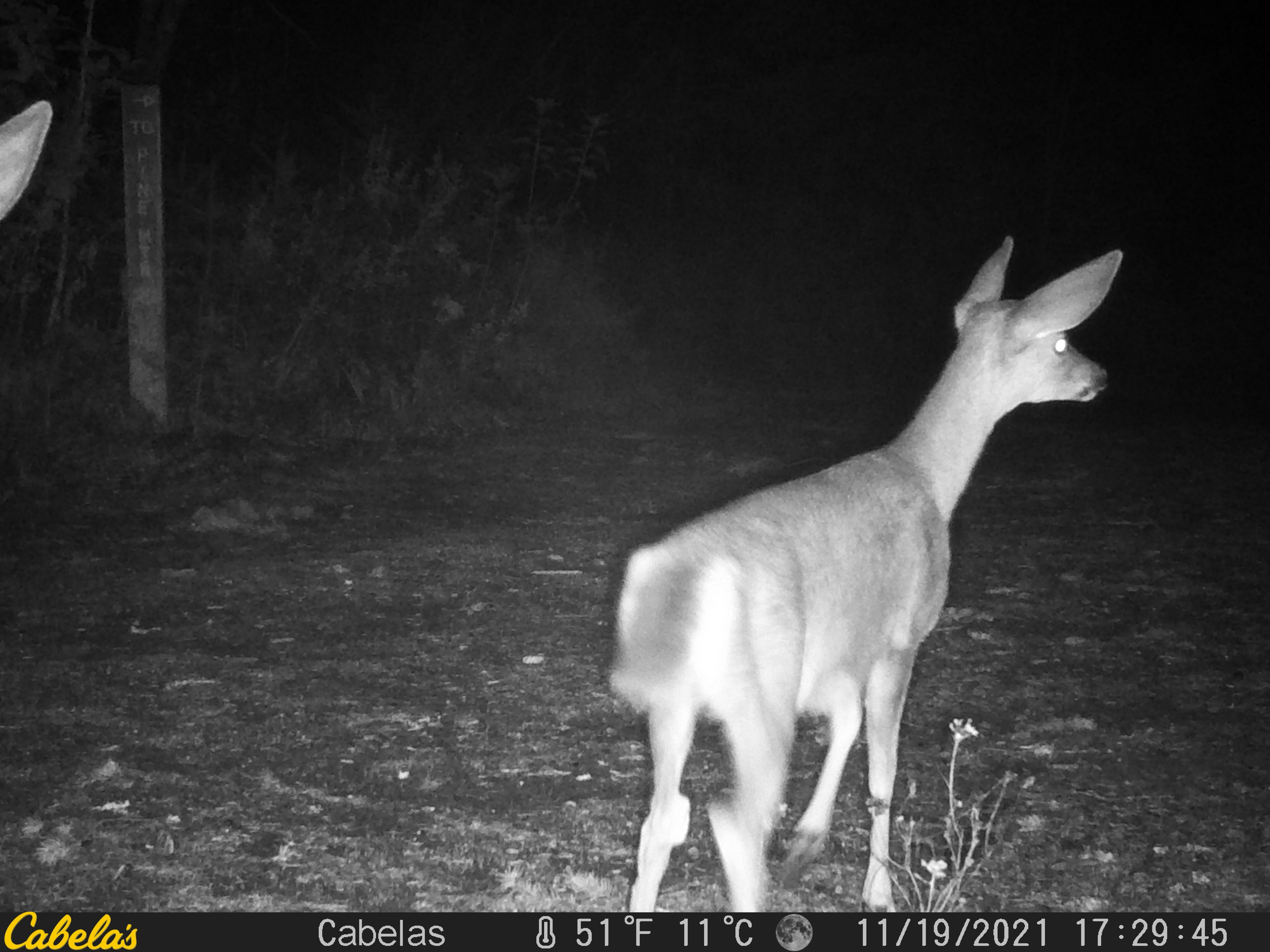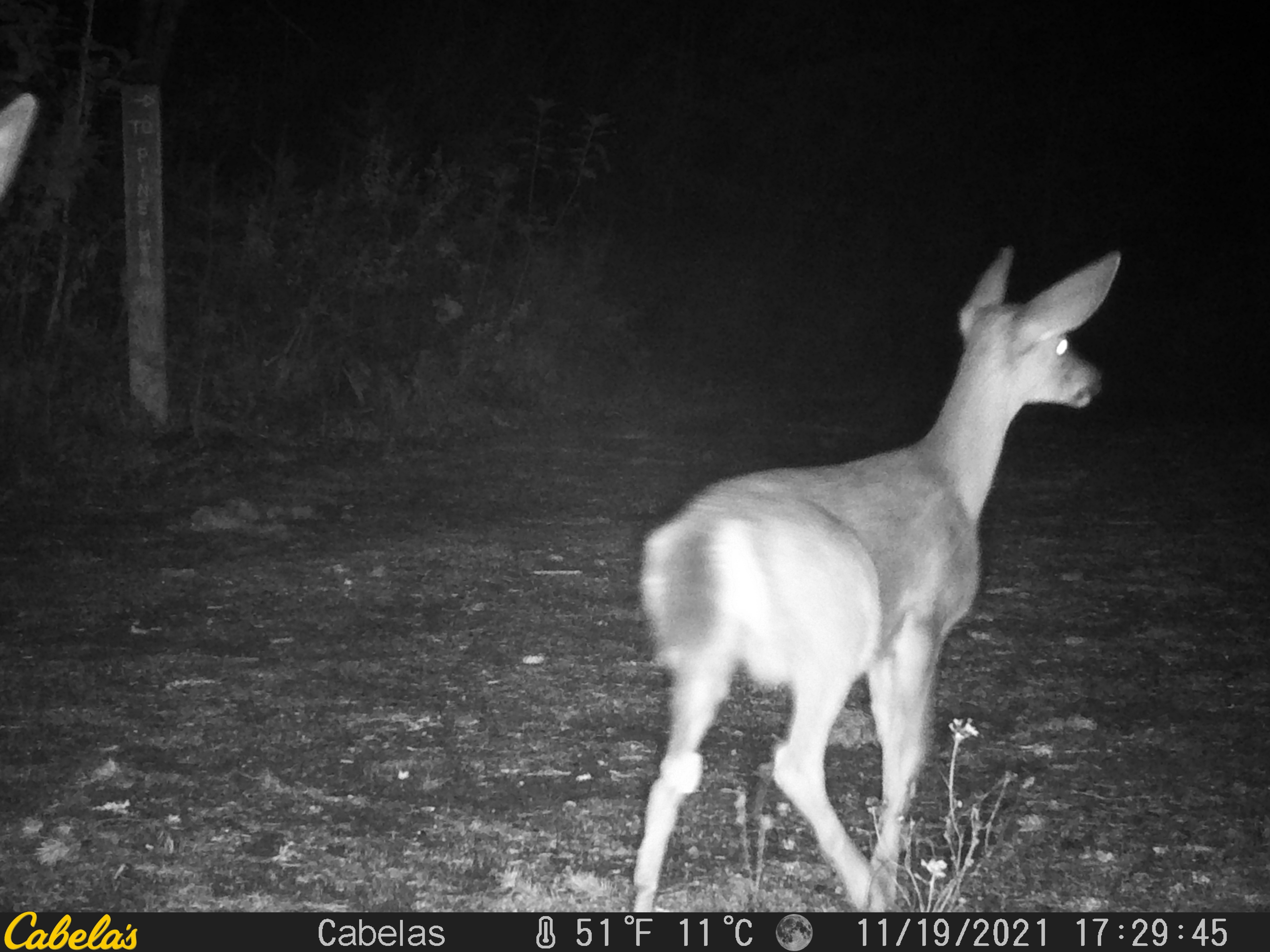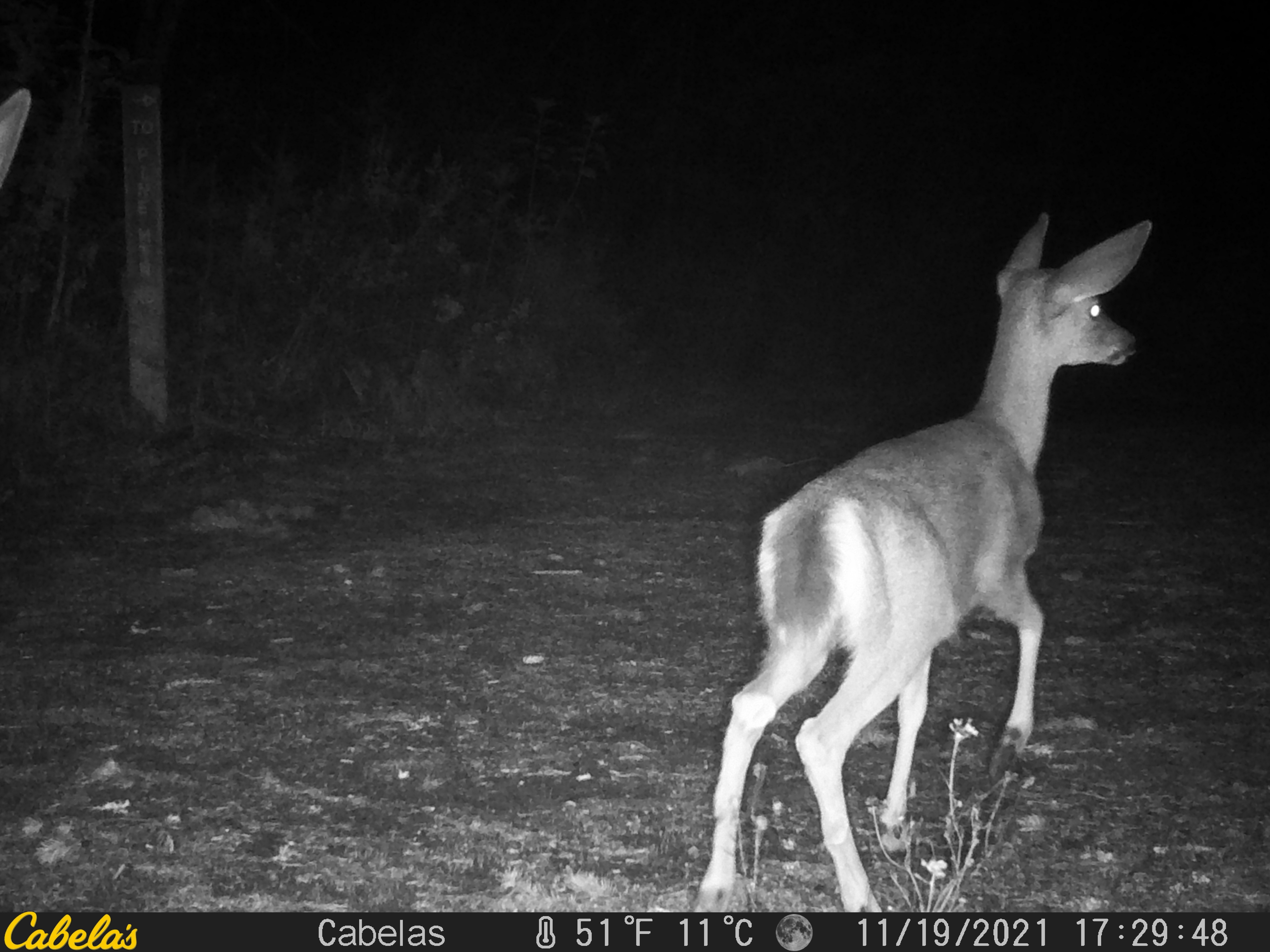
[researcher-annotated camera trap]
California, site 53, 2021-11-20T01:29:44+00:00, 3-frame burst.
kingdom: Animalia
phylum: Chordata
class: Mammalia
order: Artiodactyla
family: Cervidae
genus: Odocoileus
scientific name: Odocoileus hemionus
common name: mule deer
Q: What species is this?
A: Mule deer (Odocoileus hemionus).